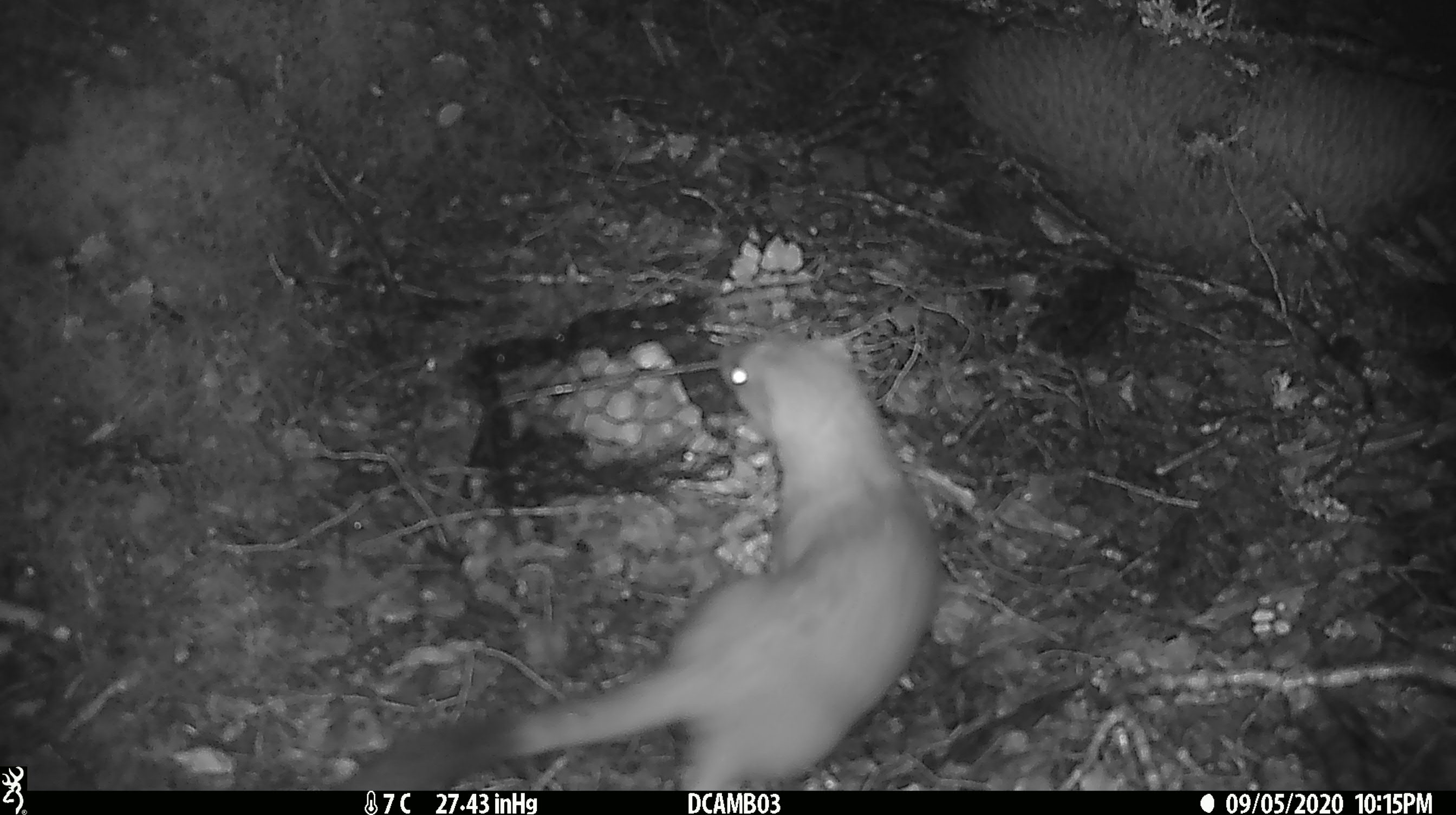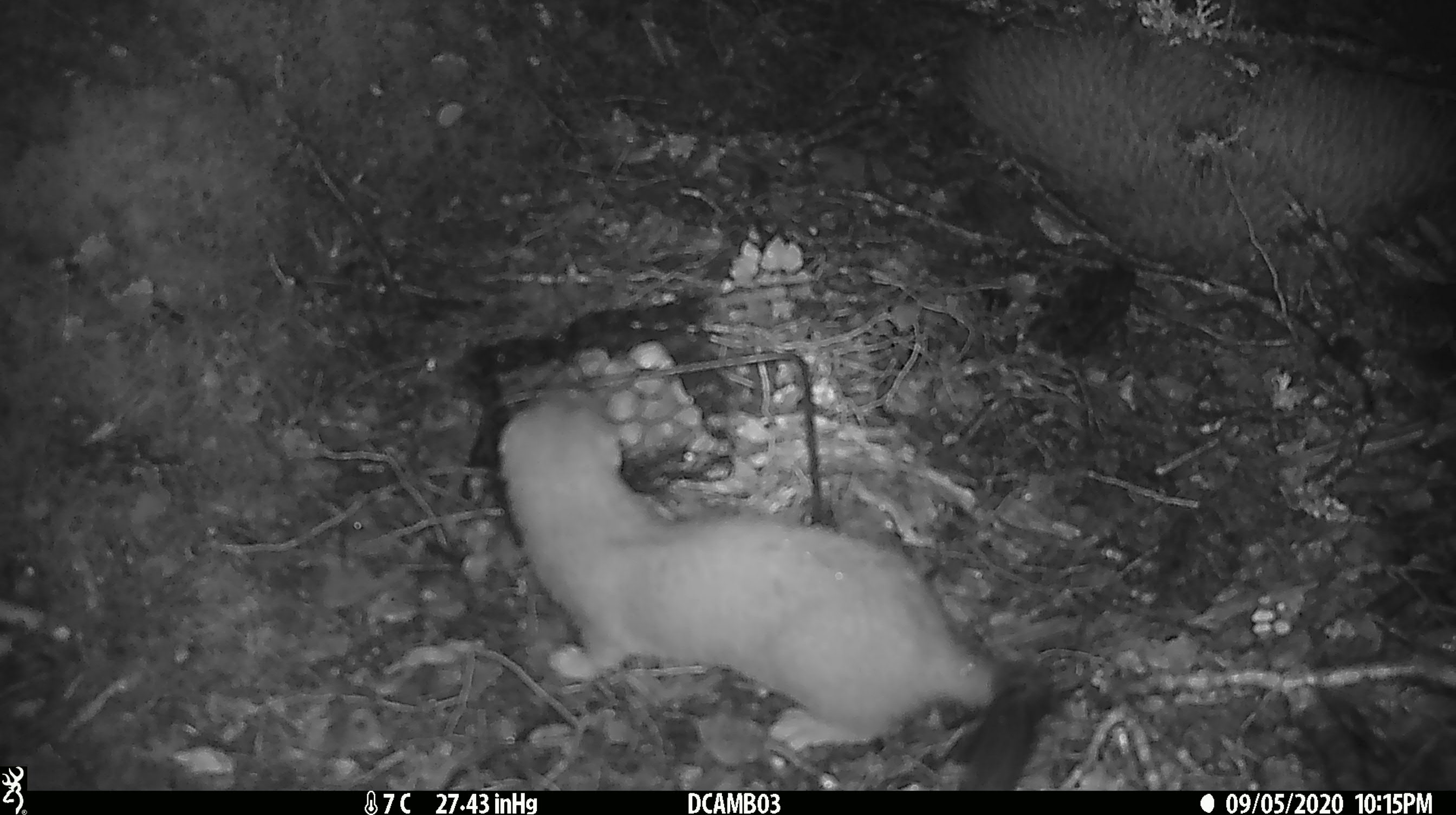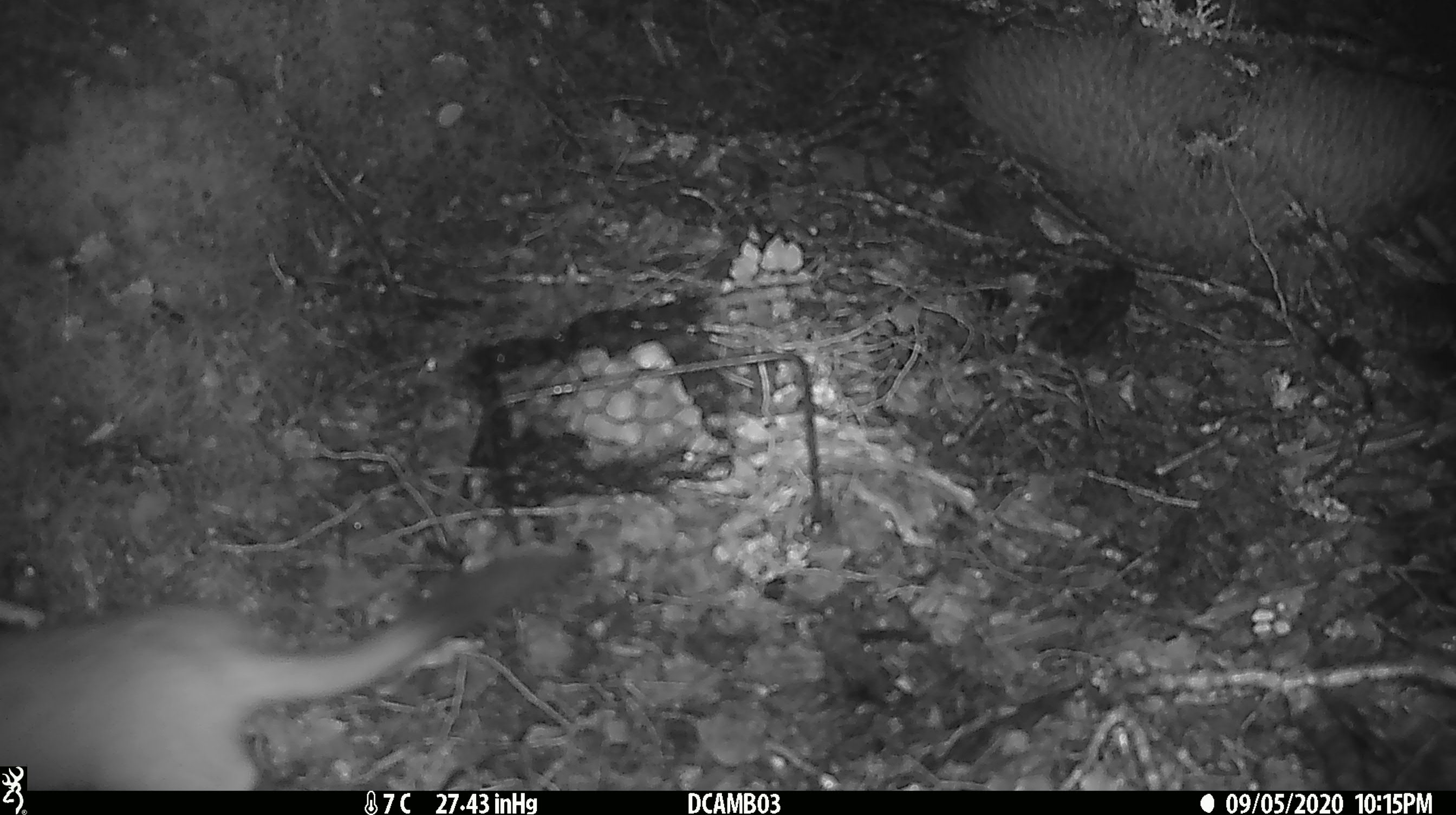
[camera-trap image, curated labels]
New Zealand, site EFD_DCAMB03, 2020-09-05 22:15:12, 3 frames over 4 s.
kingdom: Animalia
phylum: Chordata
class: Mammalia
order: Carnivora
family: Mustelidae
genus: Mustela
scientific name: Mustela erminea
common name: stoat